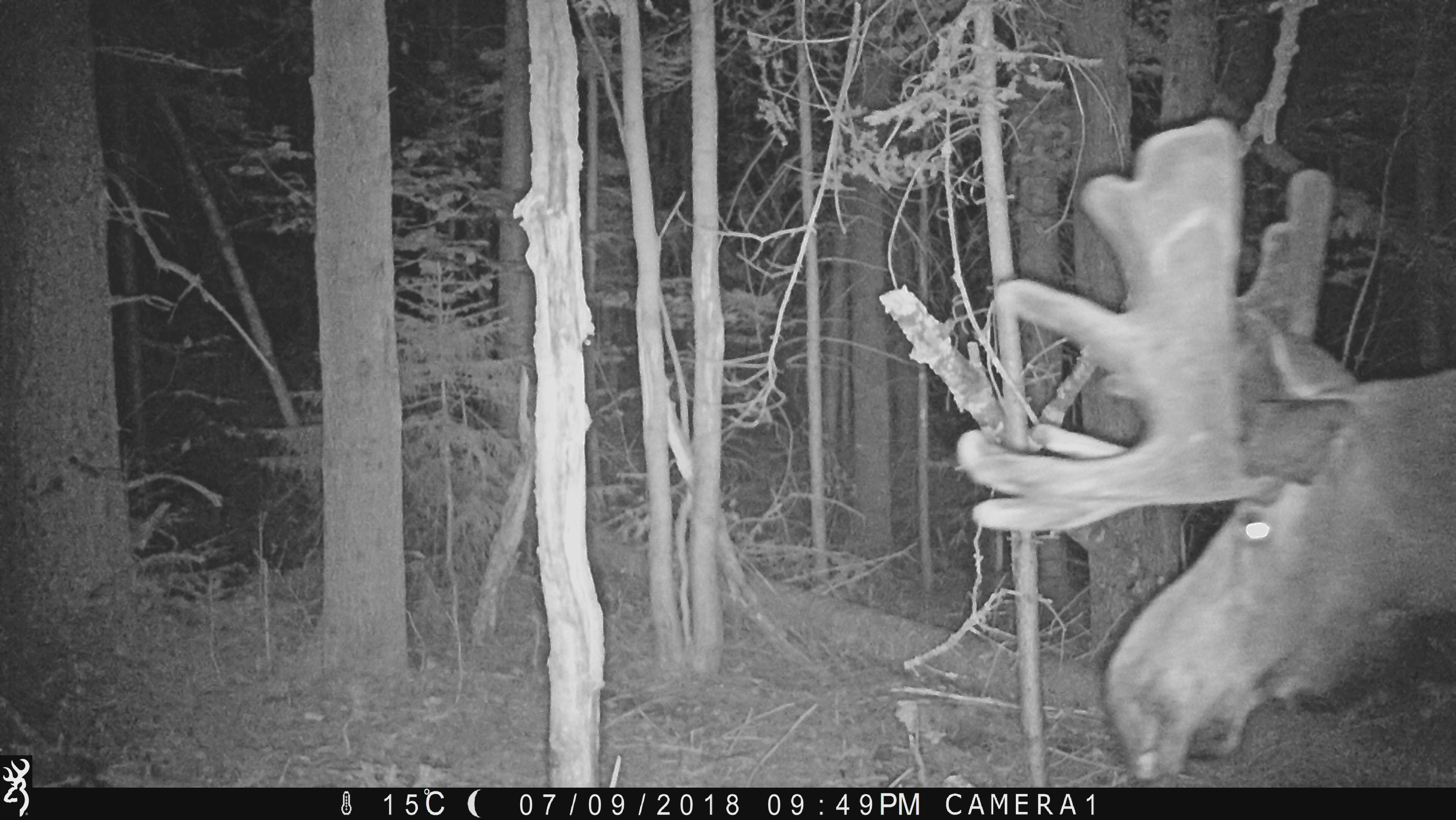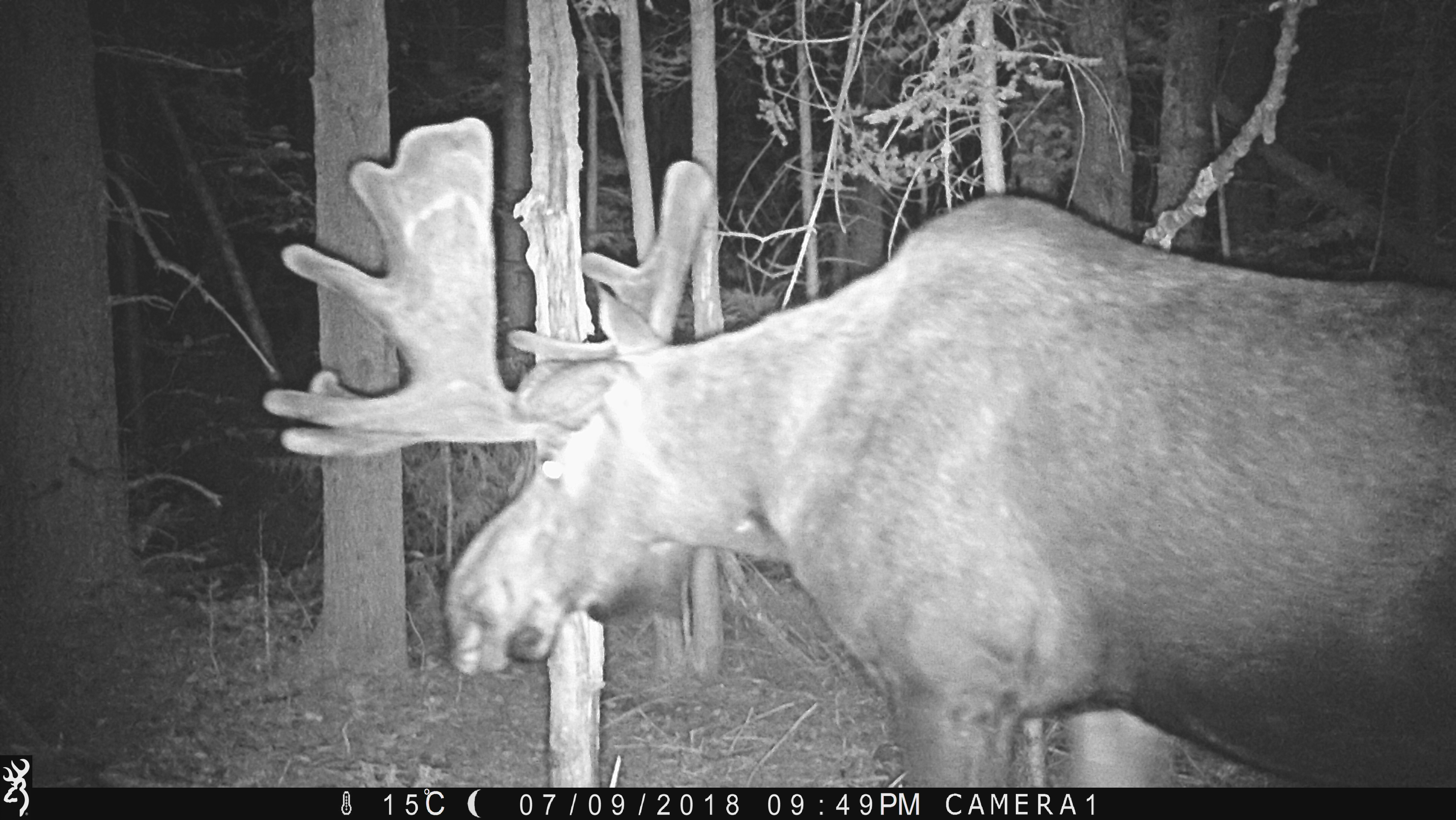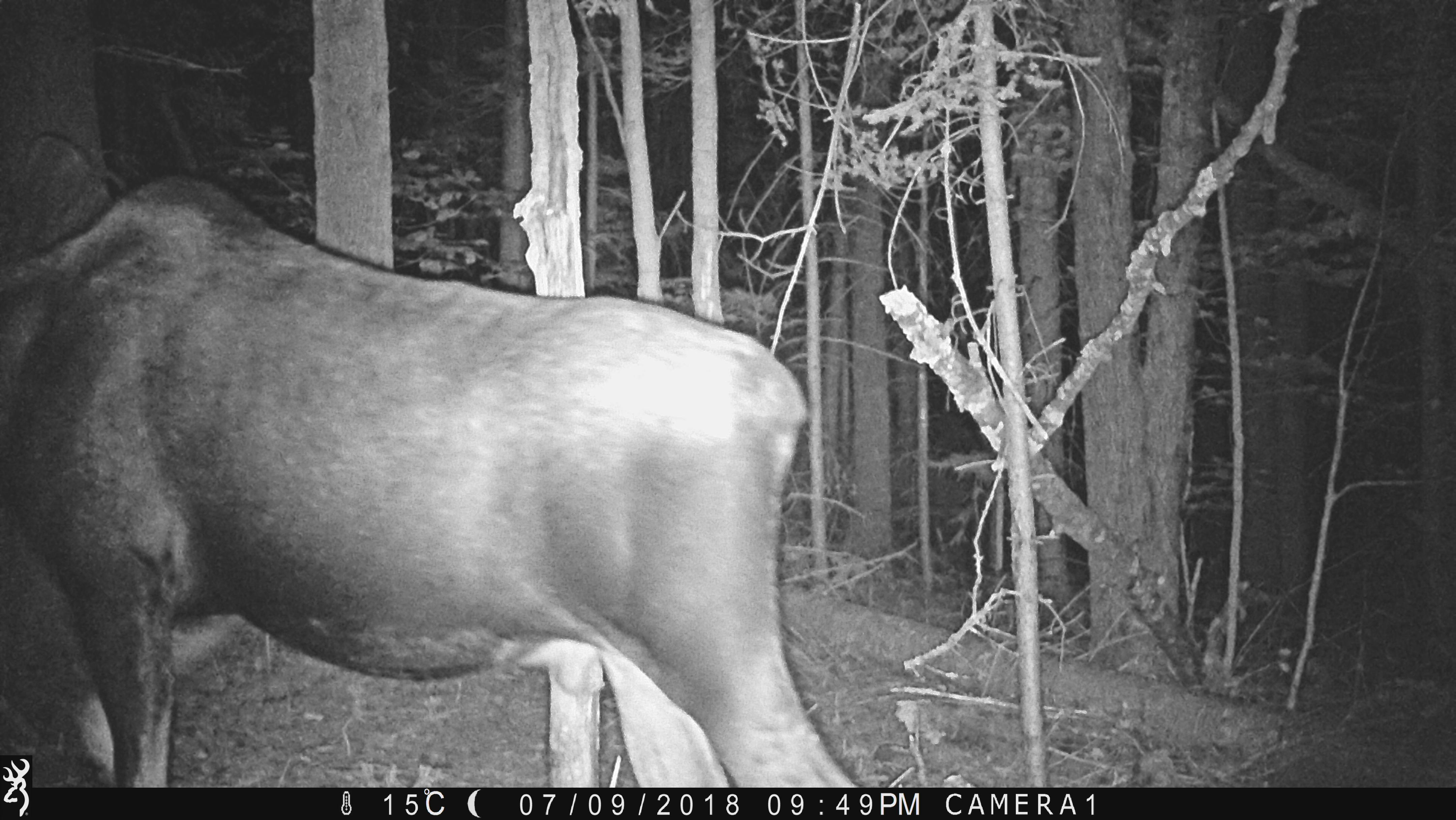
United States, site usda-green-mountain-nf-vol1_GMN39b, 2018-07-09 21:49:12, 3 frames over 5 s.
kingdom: Animalia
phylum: Chordata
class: Mammalia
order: Artiodactyla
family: Cervidae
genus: Alces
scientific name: Alces alces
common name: moose